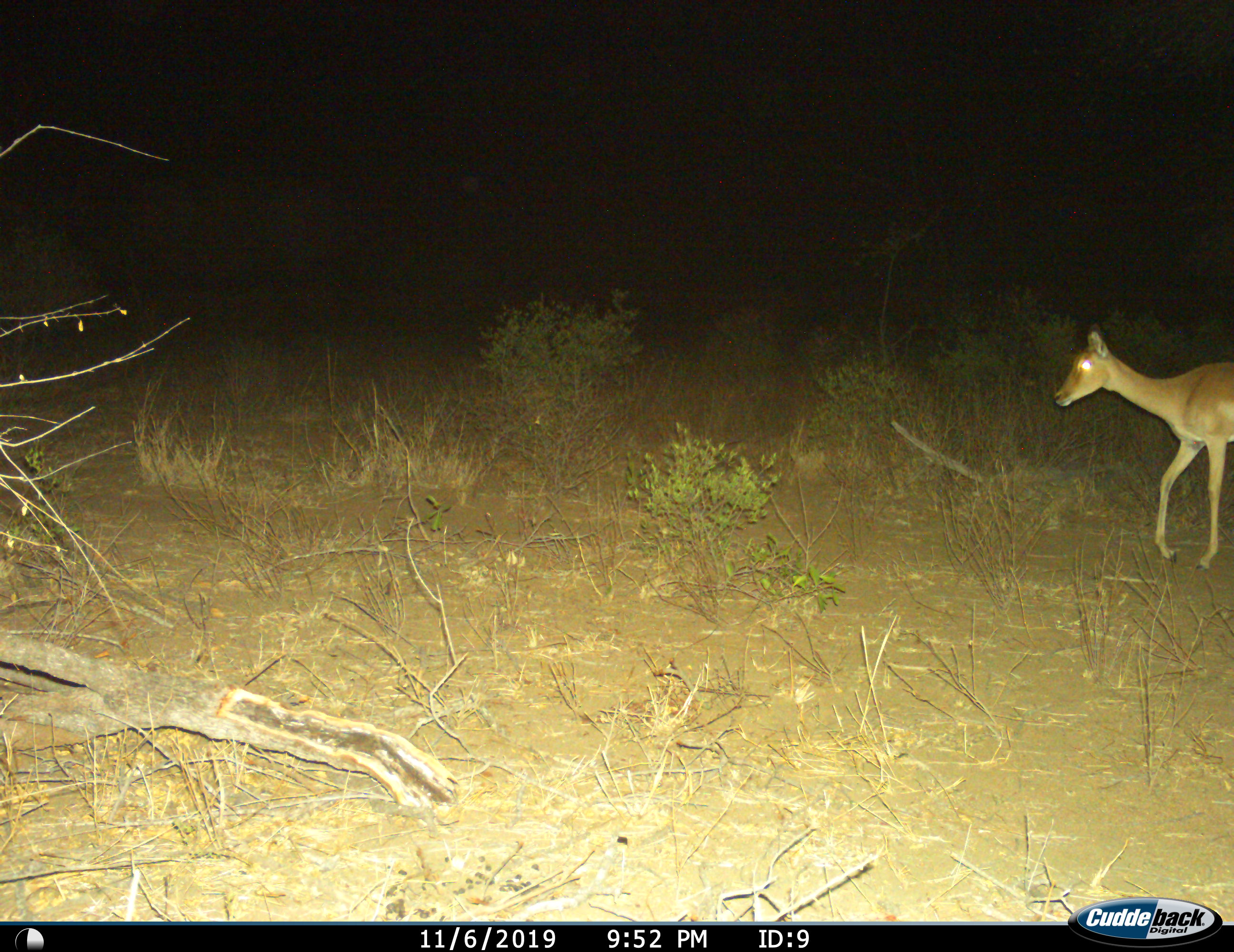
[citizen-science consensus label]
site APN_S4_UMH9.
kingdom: Animalia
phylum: Chordata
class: Mammalia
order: Artiodactyla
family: Bovidae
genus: Aepyceros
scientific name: Aepyceros melampus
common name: impala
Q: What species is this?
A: Impala (Aepyceros melampus).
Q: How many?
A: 1.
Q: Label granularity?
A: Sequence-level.